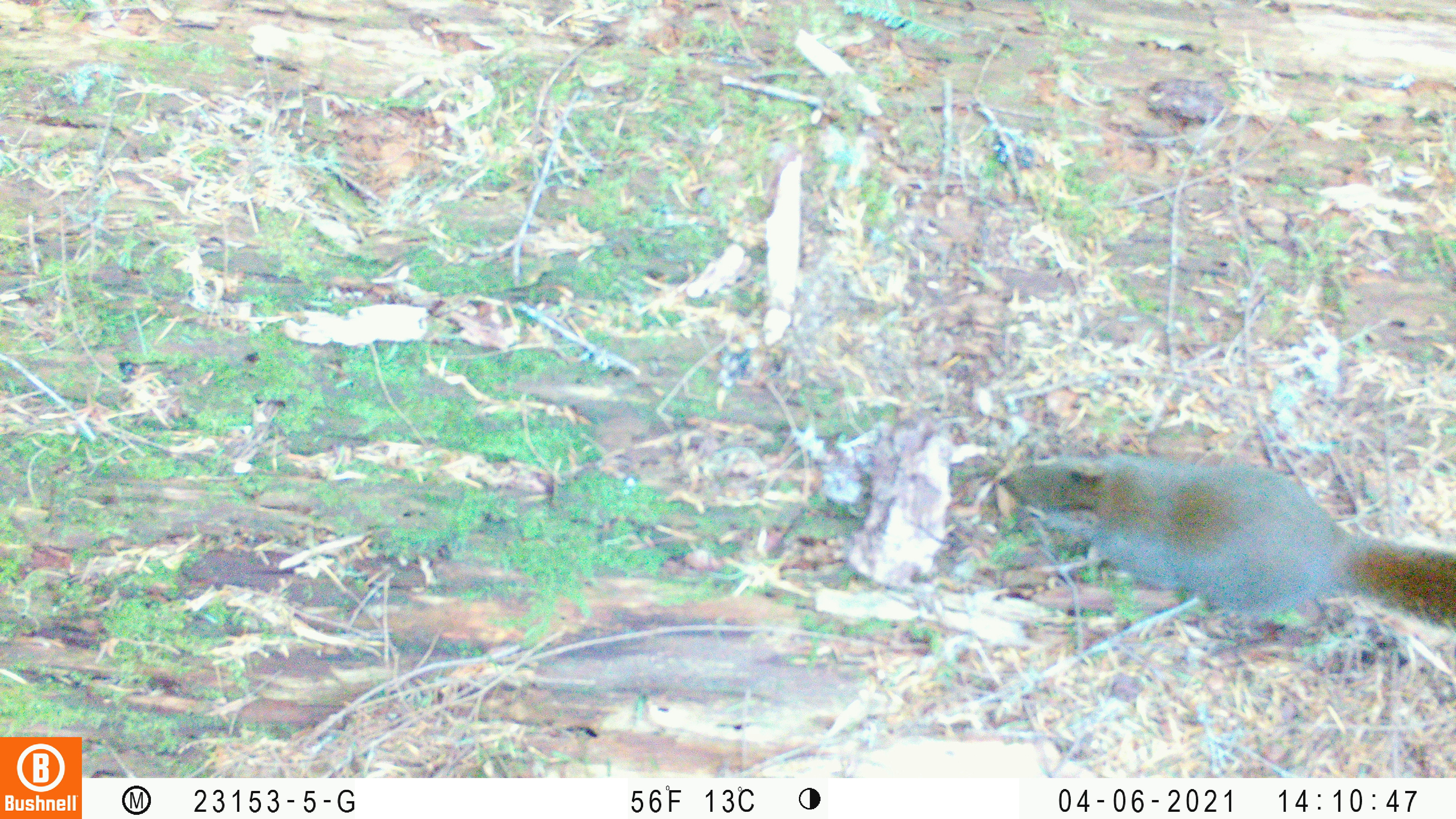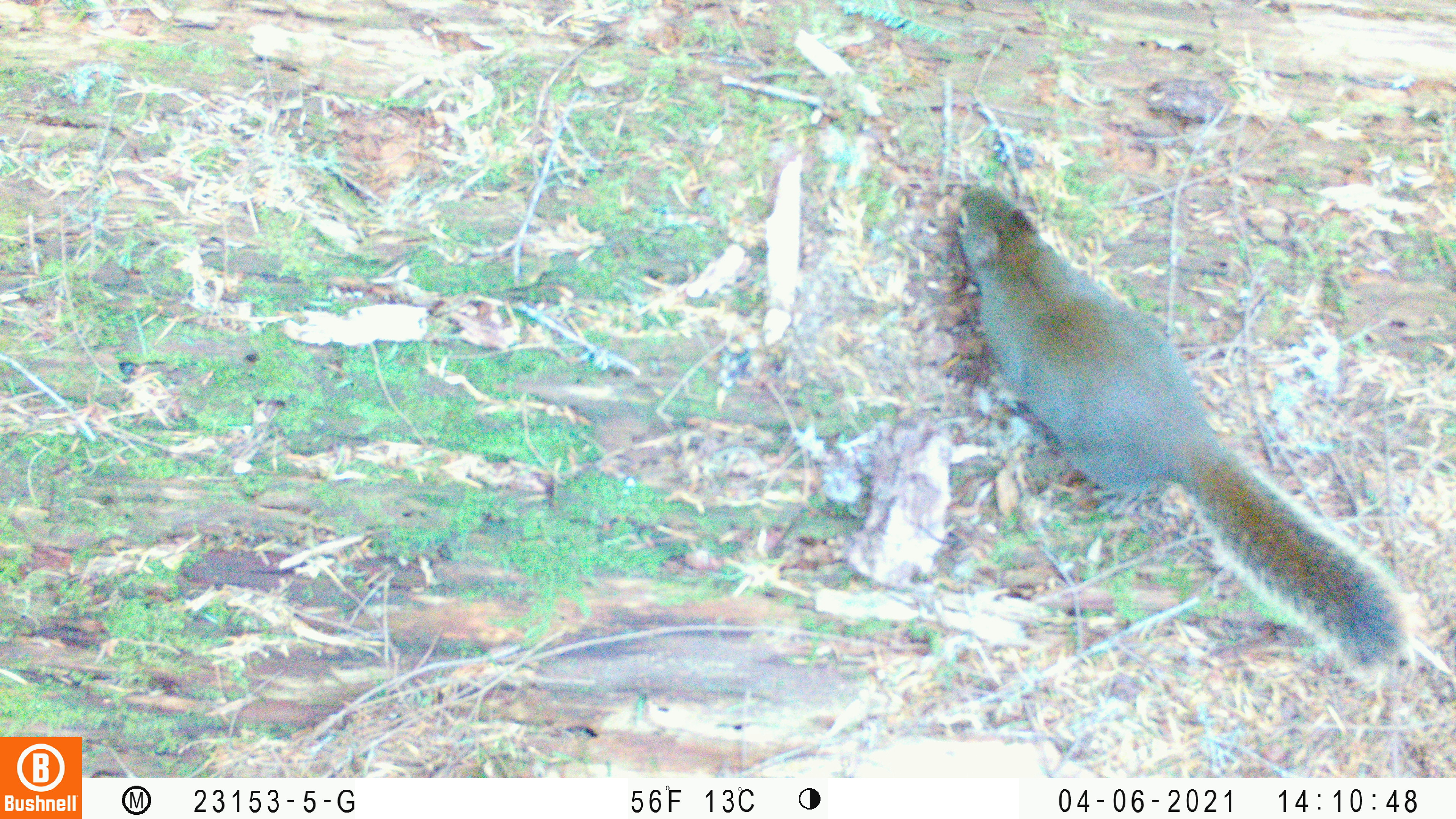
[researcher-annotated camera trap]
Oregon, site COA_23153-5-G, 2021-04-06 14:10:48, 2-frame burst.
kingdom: Animalia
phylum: Chordata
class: Mammalia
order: Rodentia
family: Sciuridae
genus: Tamiasciurus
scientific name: Tamiasciurus douglasii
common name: douglas squirrel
Douglas squirrel (Tamiasciurus douglasii).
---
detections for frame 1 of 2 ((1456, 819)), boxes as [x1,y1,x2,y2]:
douglas squirrel: [987,446,1454,637]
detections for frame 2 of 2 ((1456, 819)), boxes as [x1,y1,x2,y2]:
douglas squirrel: [949,184,1407,686]